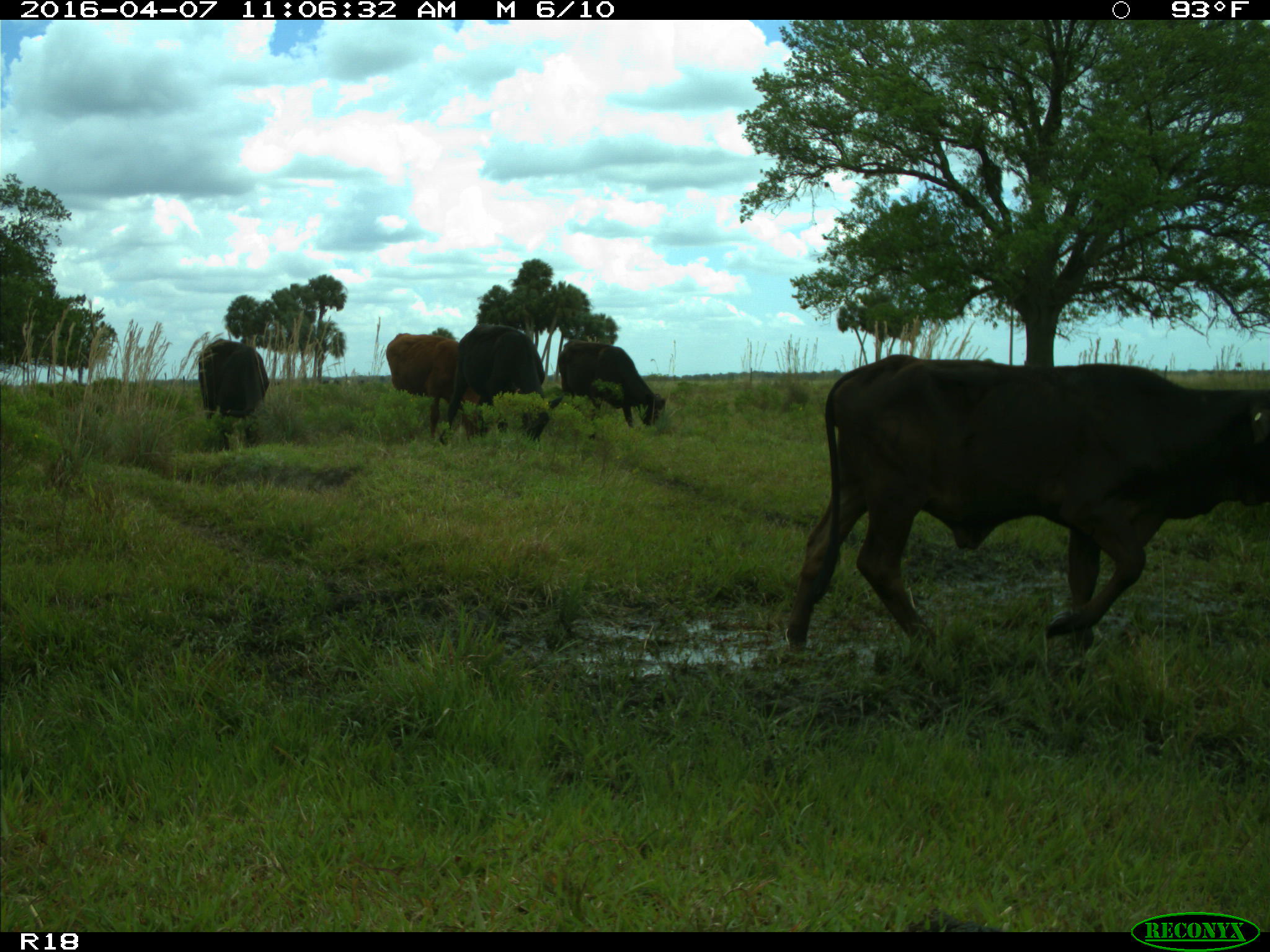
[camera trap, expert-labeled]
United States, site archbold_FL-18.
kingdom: Animalia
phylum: Chordata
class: Mammalia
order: Artiodactyla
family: Bovidae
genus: Bos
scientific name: Bos taurus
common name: domestic cow